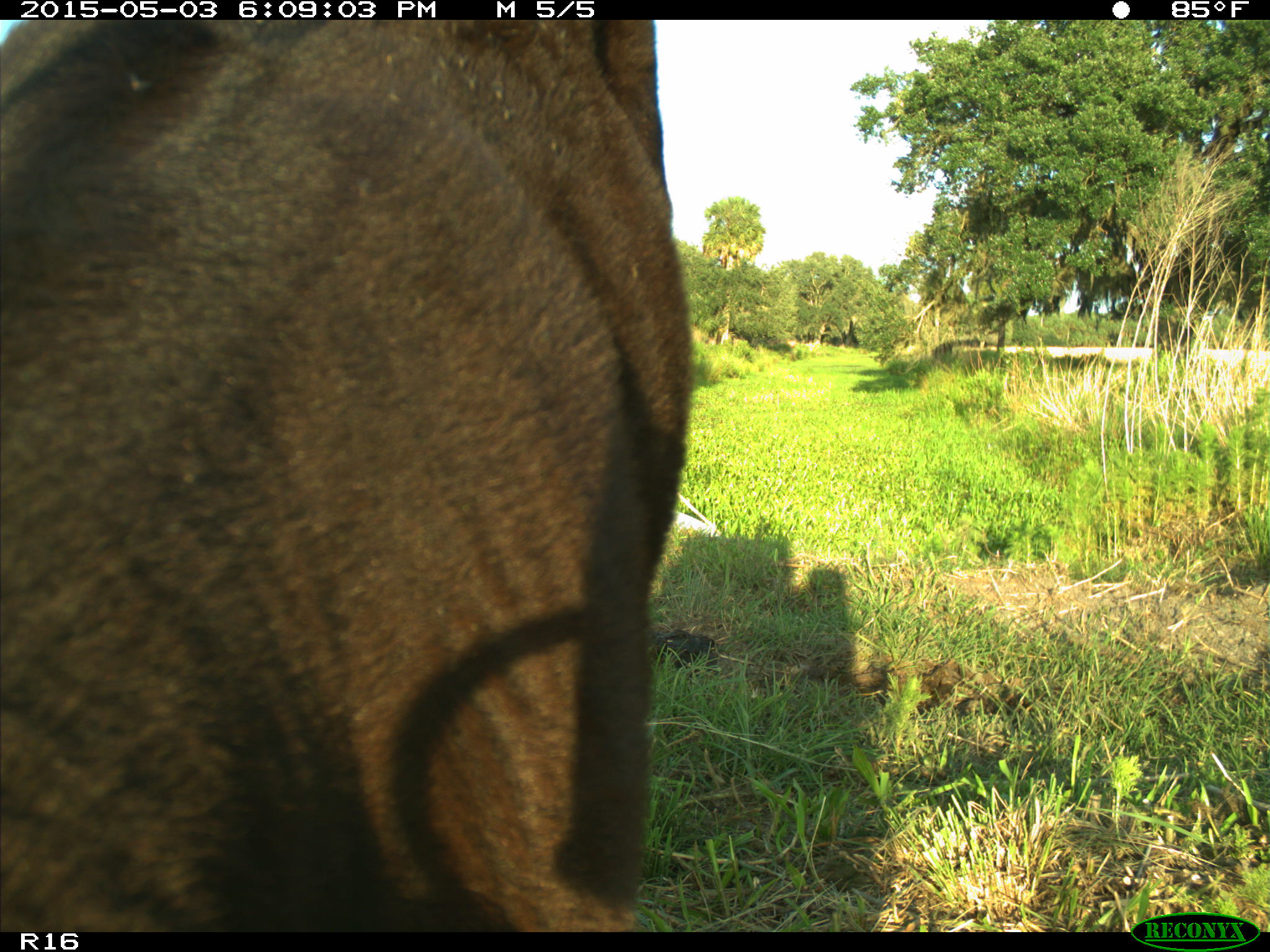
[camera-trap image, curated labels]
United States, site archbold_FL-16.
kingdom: Animalia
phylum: Chordata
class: Mammalia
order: Artiodactyla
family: Bovidae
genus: Bos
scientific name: Bos taurus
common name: domestic cow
Bos taurus (domestic cow).